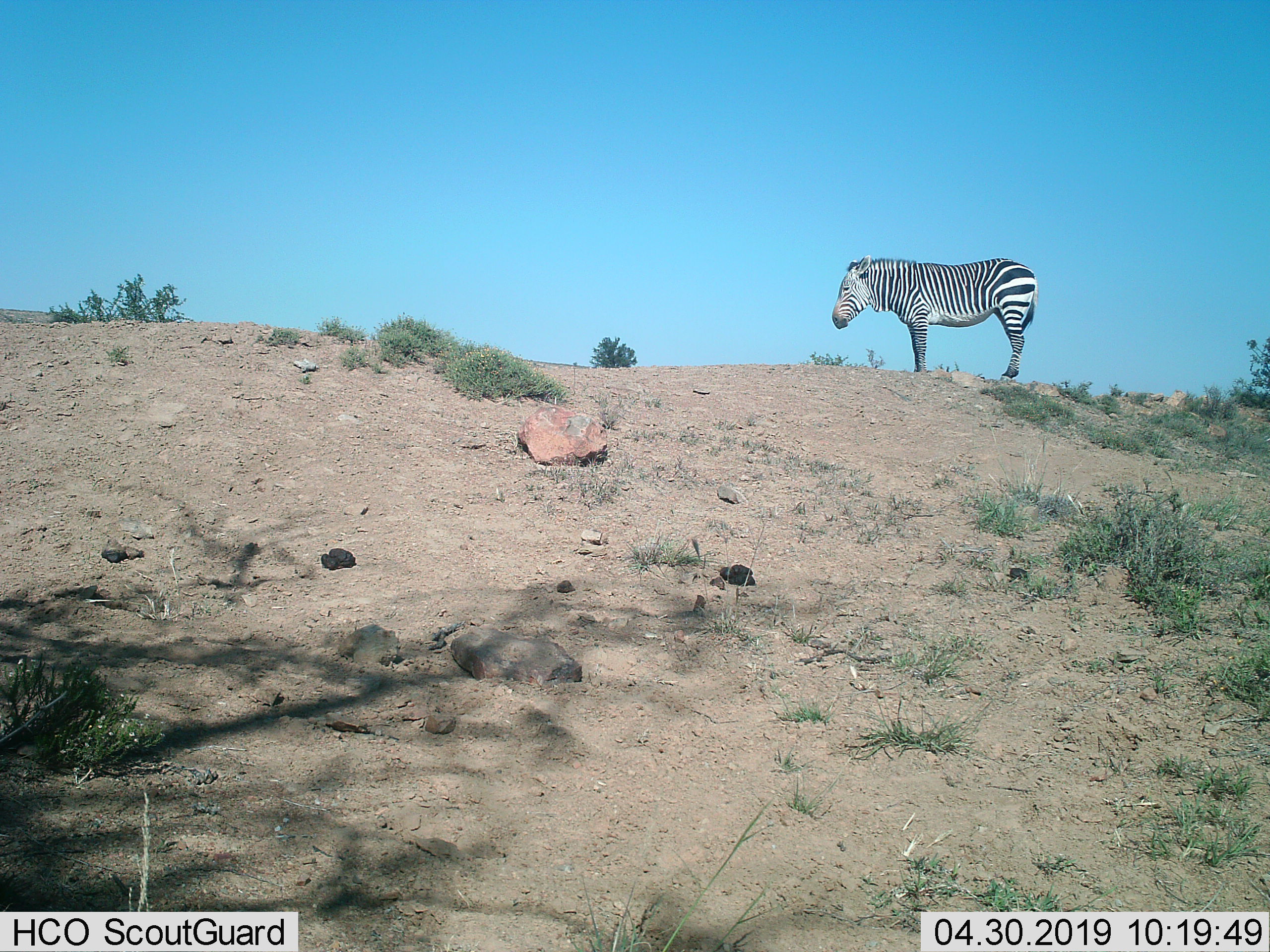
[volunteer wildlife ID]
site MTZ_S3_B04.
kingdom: Animalia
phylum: Chordata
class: Mammalia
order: Perissodactyla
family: Equidae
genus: Equus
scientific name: Equus zebra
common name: mountain zebra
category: zebramountain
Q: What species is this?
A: Zebramountain (mountain zebra) (Equus zebra).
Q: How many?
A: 1.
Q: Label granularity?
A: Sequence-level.